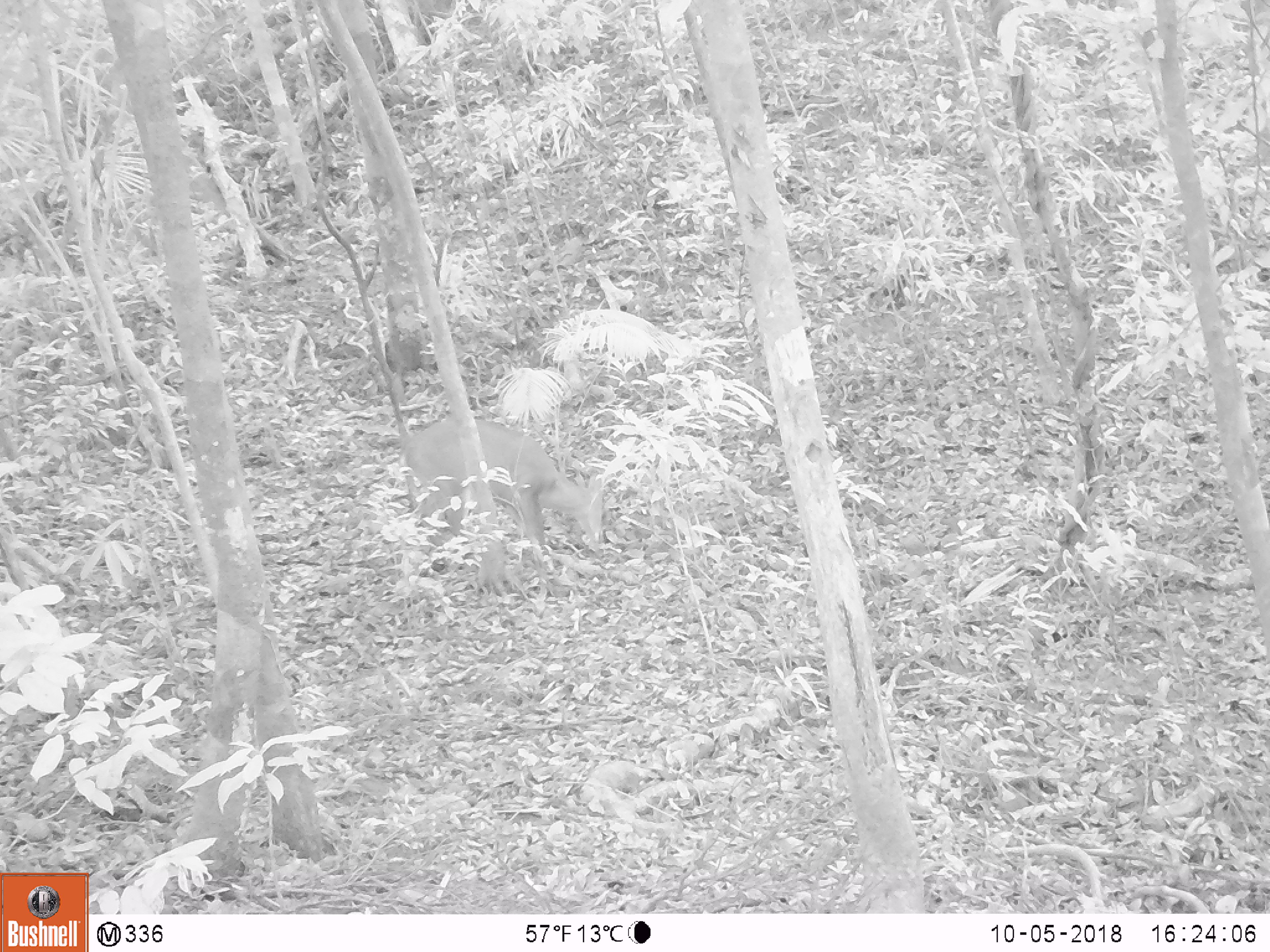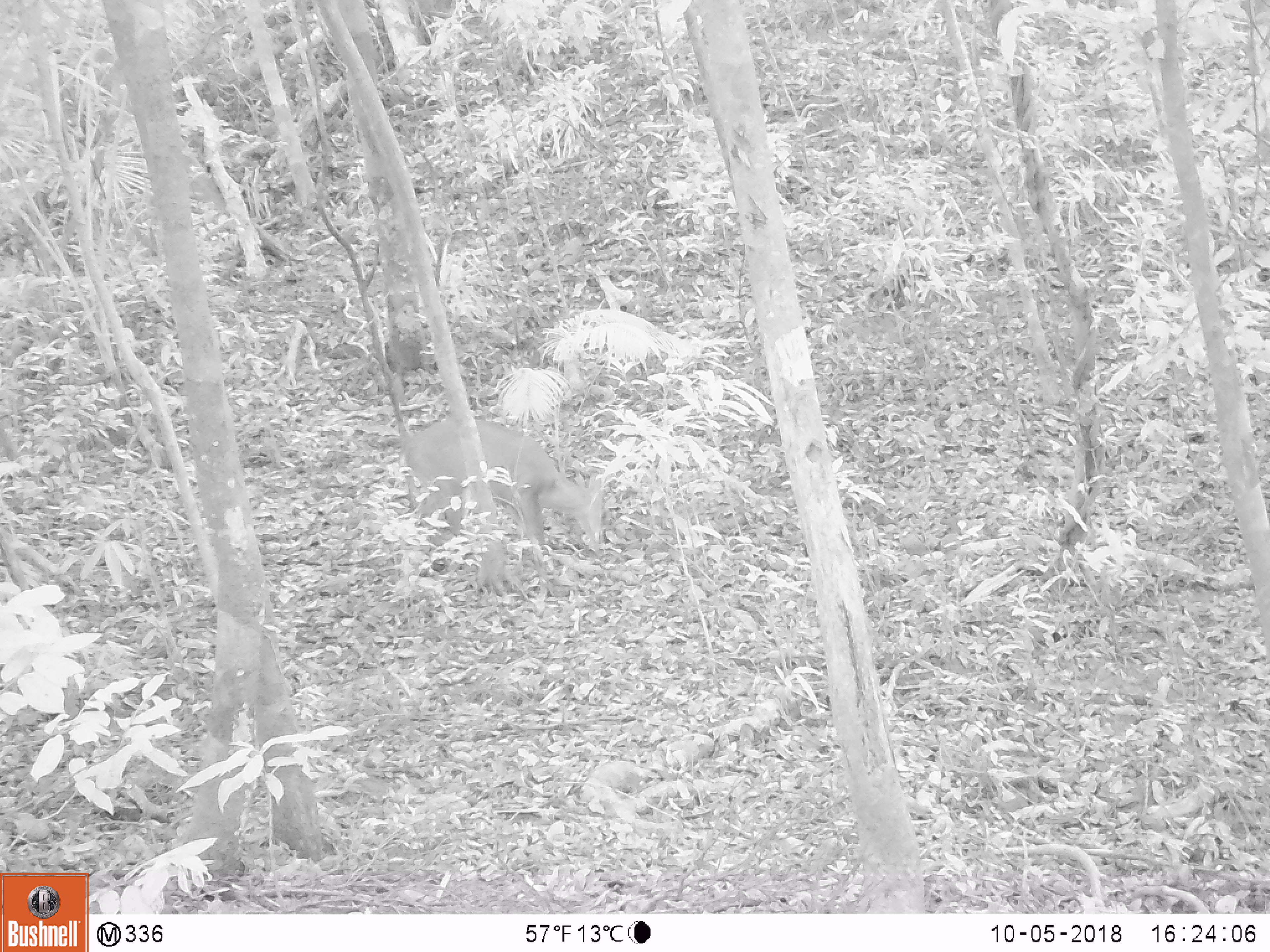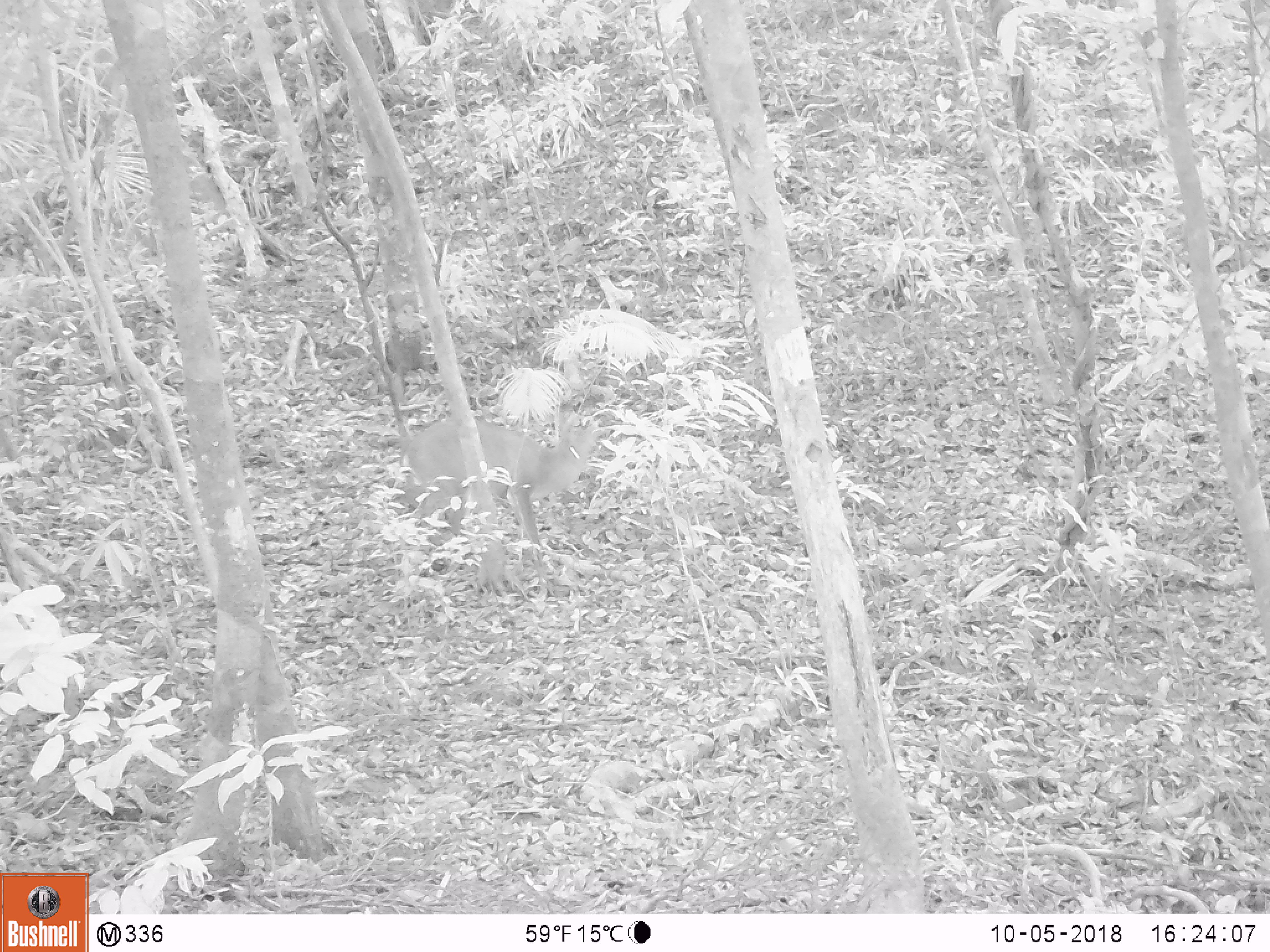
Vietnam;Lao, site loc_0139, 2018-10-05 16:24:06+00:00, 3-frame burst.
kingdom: Animalia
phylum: Chordata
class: Mammalia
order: Artiodactyla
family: Cervidae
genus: Muntiacus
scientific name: Muntiacus vuquangensis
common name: large-antlered muntjac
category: large antlered muntjac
Large antlered muntjac (large-antlered muntjac) (Muntiacus vuquangensis). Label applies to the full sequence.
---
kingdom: Animalia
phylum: Chordata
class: Aves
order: Galliformes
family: Phasianidae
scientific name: Phasianidae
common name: partridge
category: unidentified partridge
Unidentified partridge (partridge) (Phasianidae). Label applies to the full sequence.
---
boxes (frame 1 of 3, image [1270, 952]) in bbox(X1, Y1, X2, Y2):
large antlered muntjac: bbox(399, 414, 604, 552)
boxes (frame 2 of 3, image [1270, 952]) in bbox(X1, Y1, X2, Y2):
unidentified partridge: bbox(399, 415, 606, 557)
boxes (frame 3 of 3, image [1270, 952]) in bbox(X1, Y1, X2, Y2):
large antlered muntjac: bbox(399, 405, 612, 546)